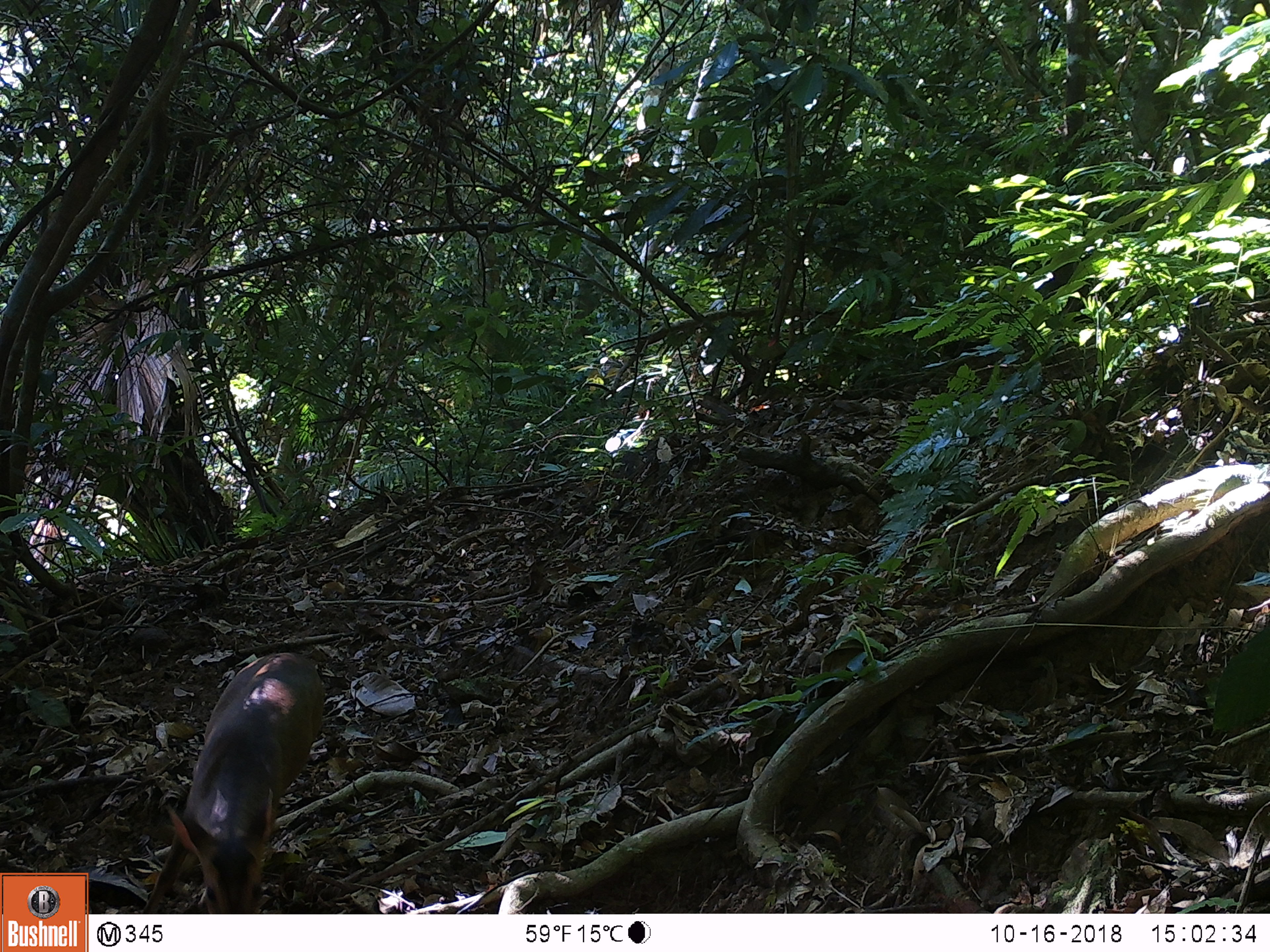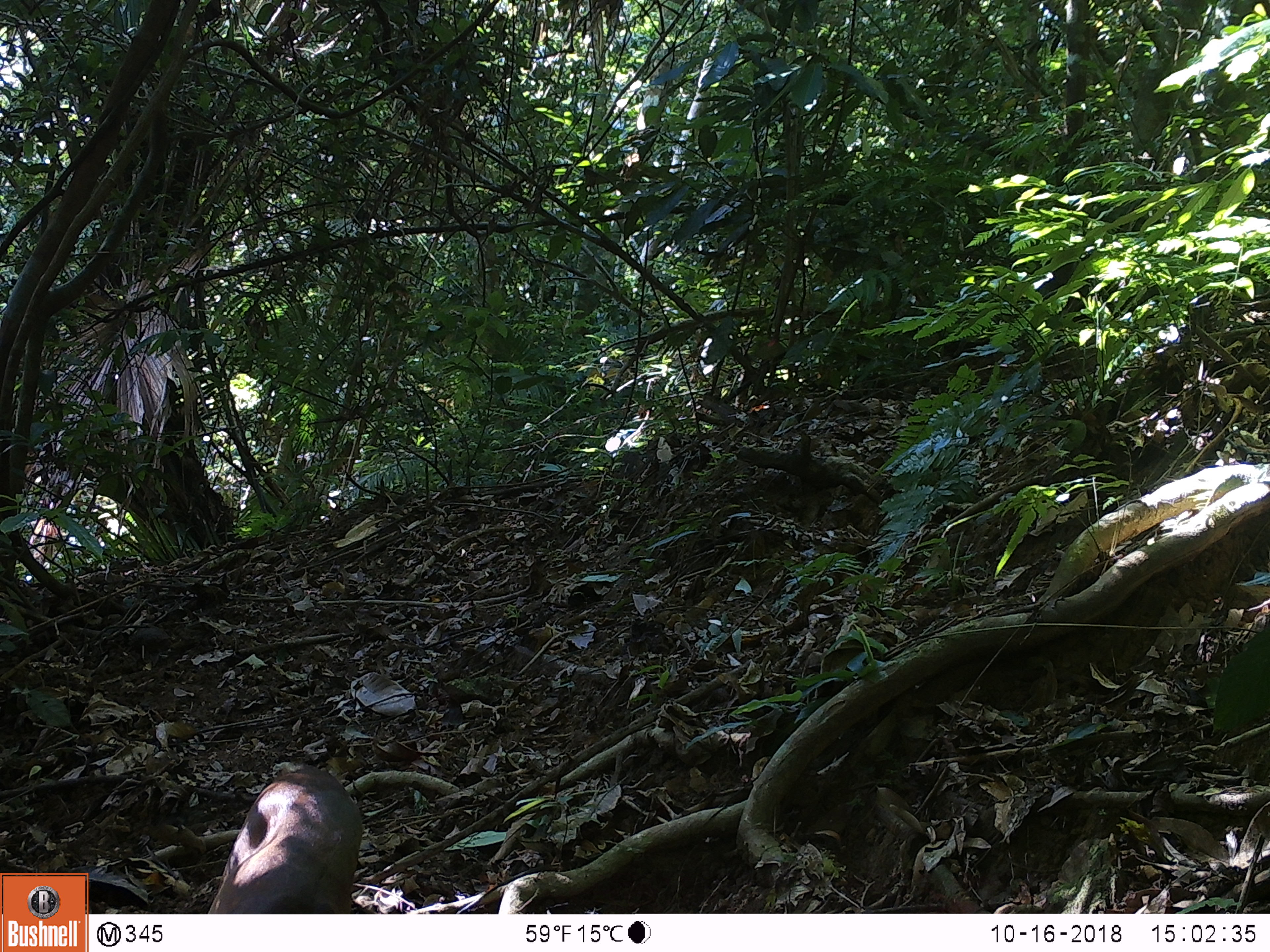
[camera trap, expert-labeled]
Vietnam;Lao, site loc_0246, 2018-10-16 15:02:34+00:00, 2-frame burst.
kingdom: Animalia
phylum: Chordata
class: Mammalia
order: Artiodactyla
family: Cervidae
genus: Muntiacus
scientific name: Muntiacus vuquangensis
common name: large-antlered muntjac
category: large antlered muntjac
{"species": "large antlered muntjac (large-antlered muntjac) (Muntiacus vuquangensis)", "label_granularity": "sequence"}